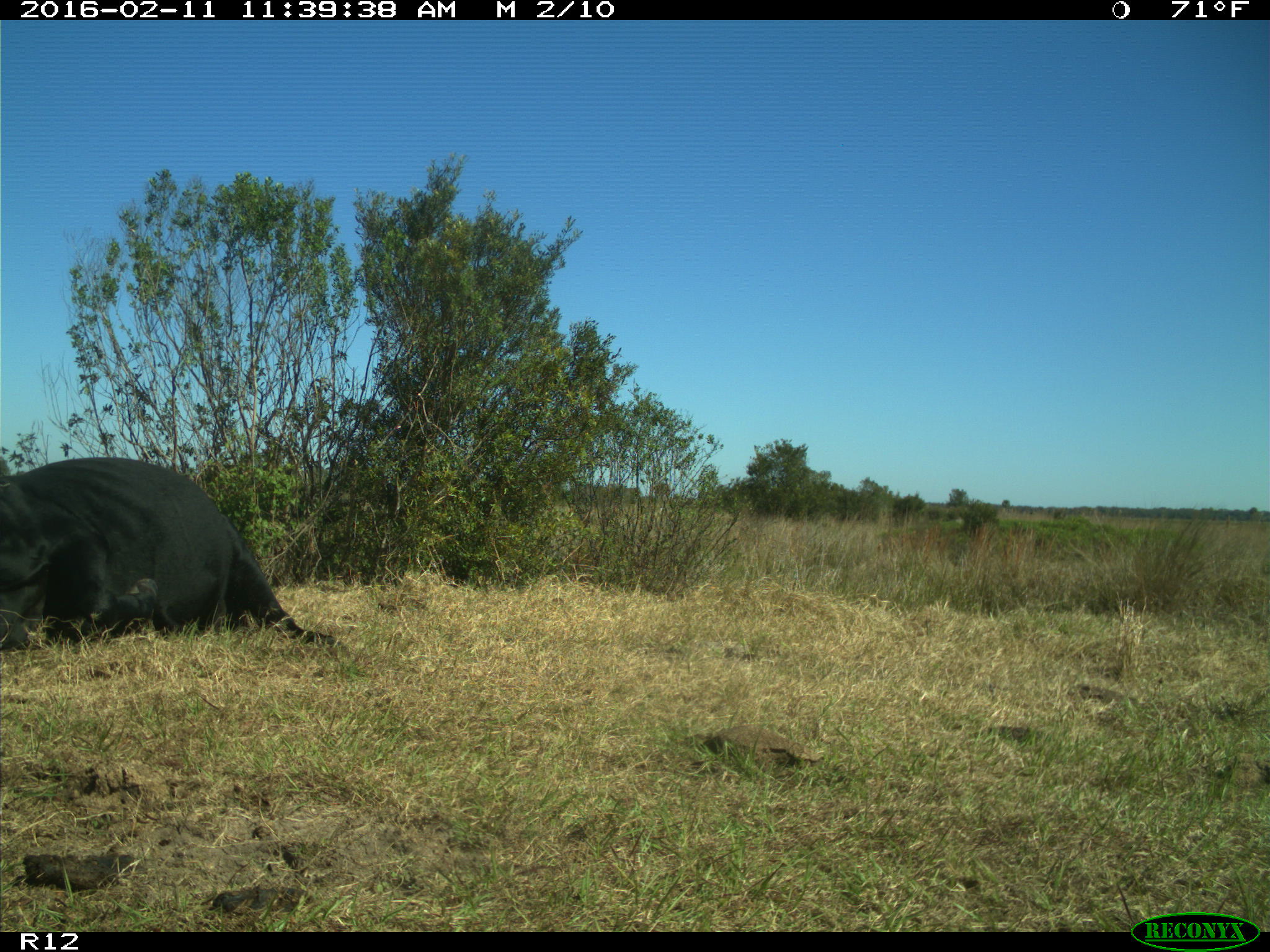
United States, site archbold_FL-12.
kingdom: Animalia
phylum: Chordata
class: Mammalia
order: Artiodactyla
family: Bovidae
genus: Bos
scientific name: Bos taurus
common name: domestic cow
Bos taurus (domestic cow).